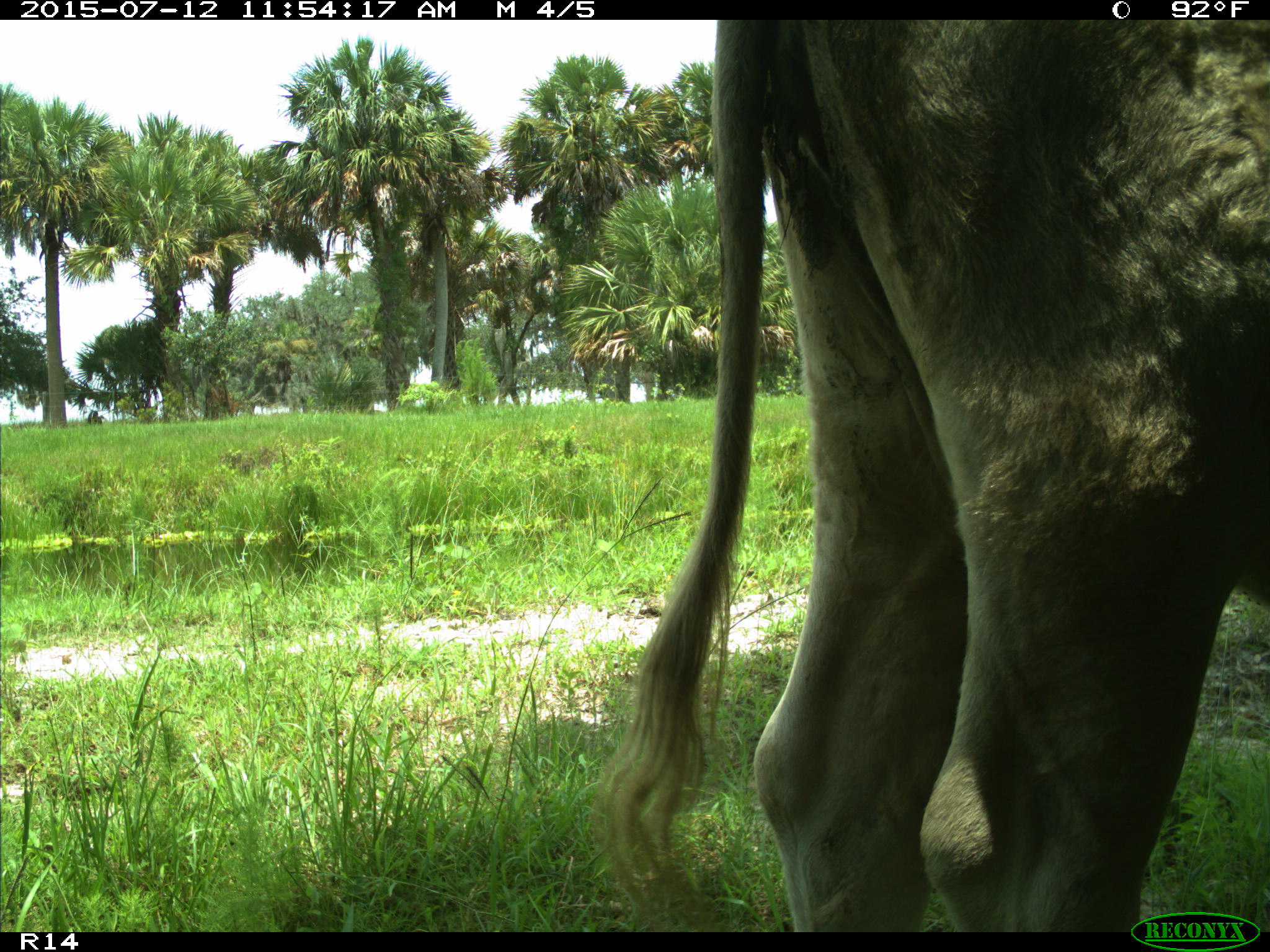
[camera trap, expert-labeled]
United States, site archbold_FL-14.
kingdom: Animalia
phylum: Chordata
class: Mammalia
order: Artiodactyla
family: Bovidae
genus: Bos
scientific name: Bos taurus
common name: domestic cow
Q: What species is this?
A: Bos taurus (domestic cow).